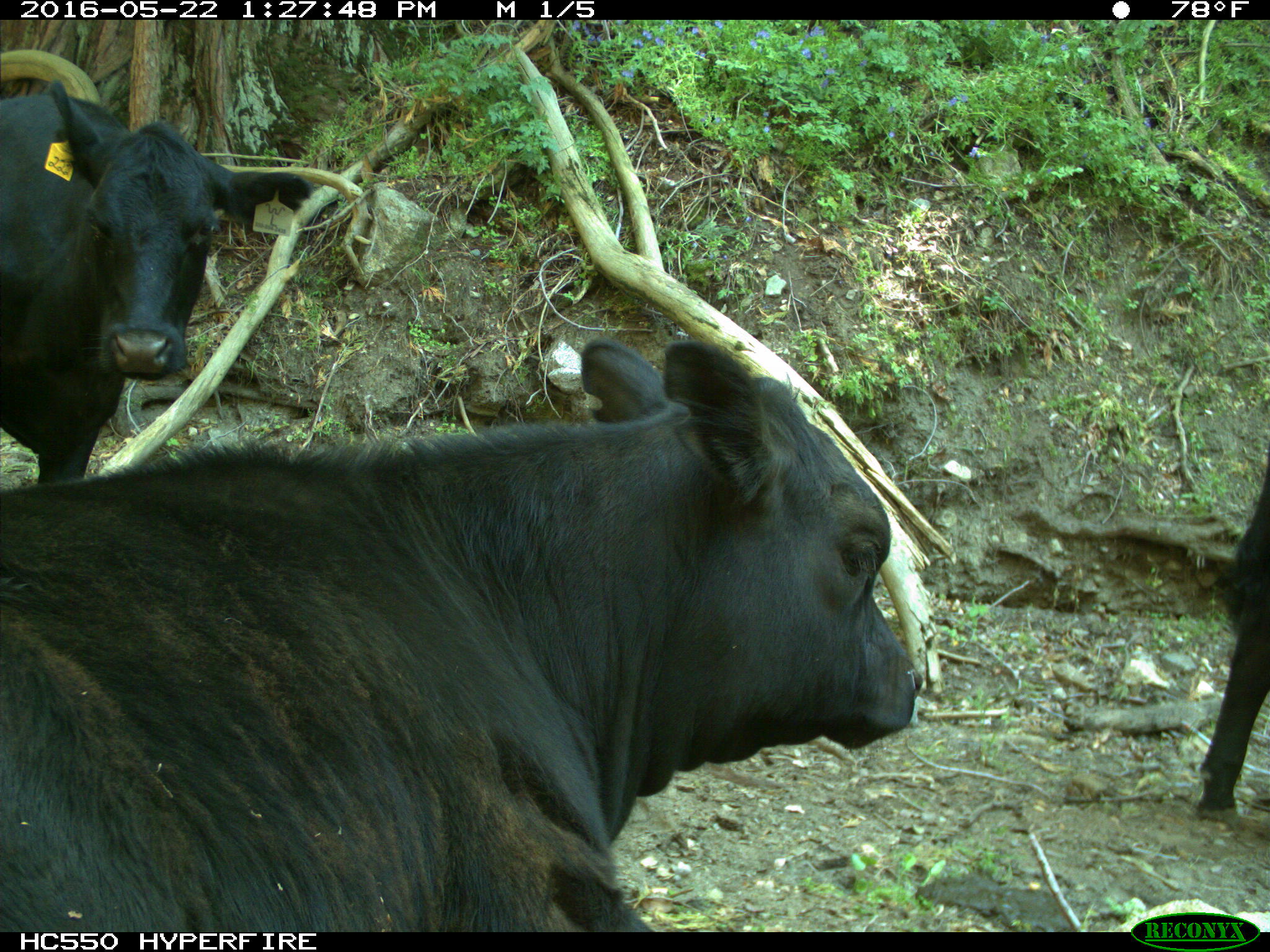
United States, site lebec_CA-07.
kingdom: Animalia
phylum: Chordata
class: Mammalia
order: Artiodactyla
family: Bovidae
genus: Bos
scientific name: Bos taurus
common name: domestic cow